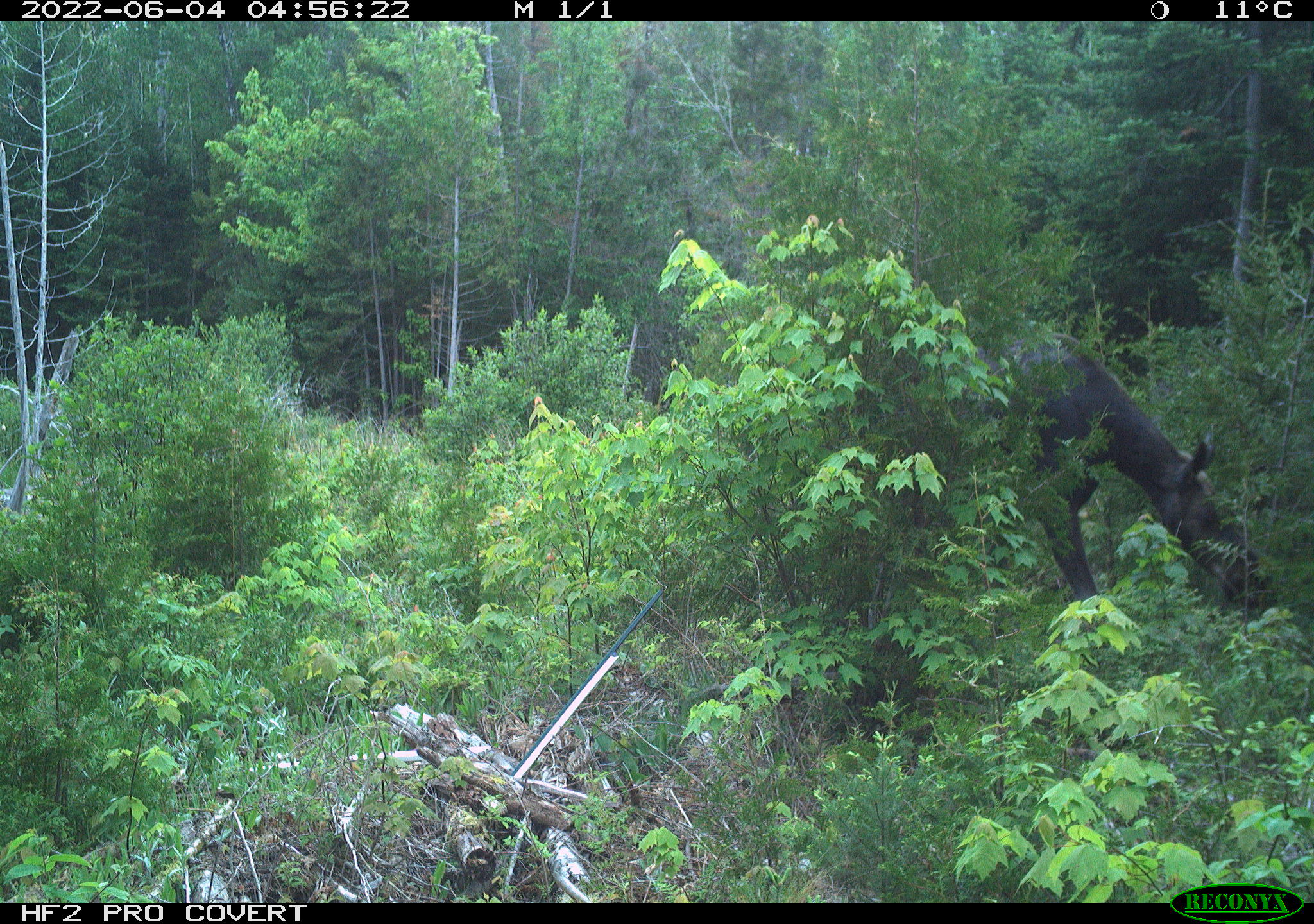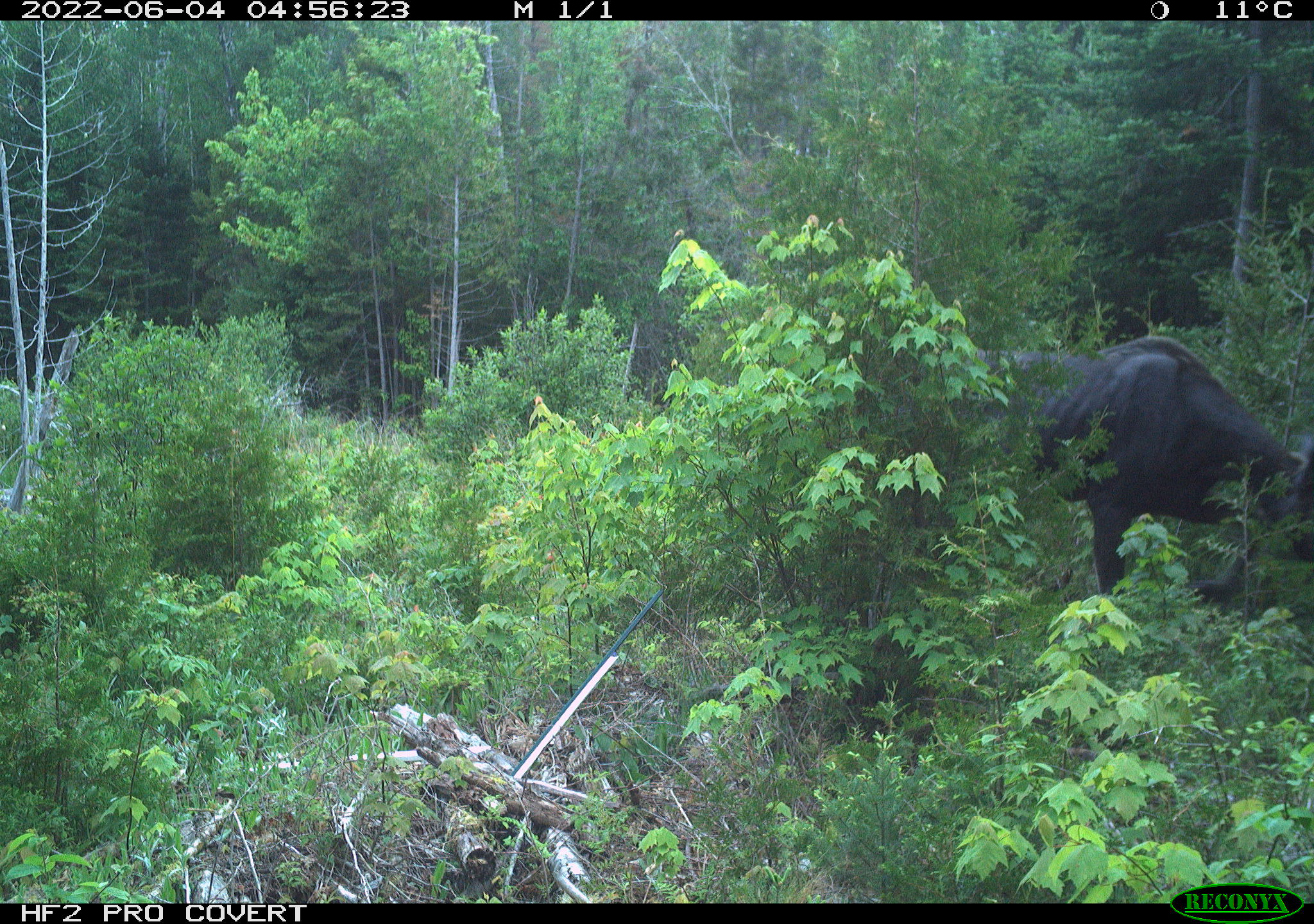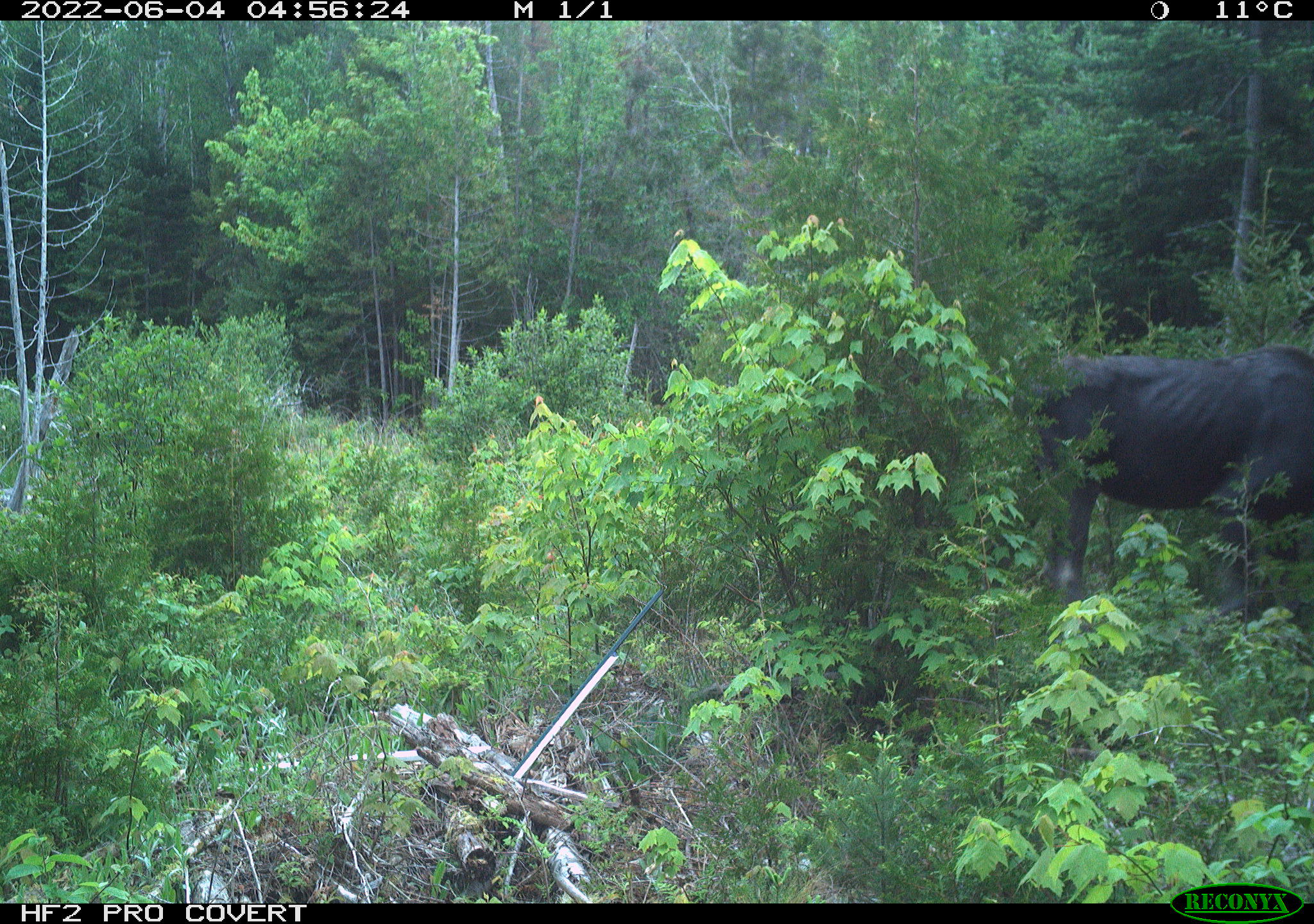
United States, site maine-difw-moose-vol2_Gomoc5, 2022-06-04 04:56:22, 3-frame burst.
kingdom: Animalia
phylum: Chordata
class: Mammalia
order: Artiodactyla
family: Cervidae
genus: Alces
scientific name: Alces alces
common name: moose